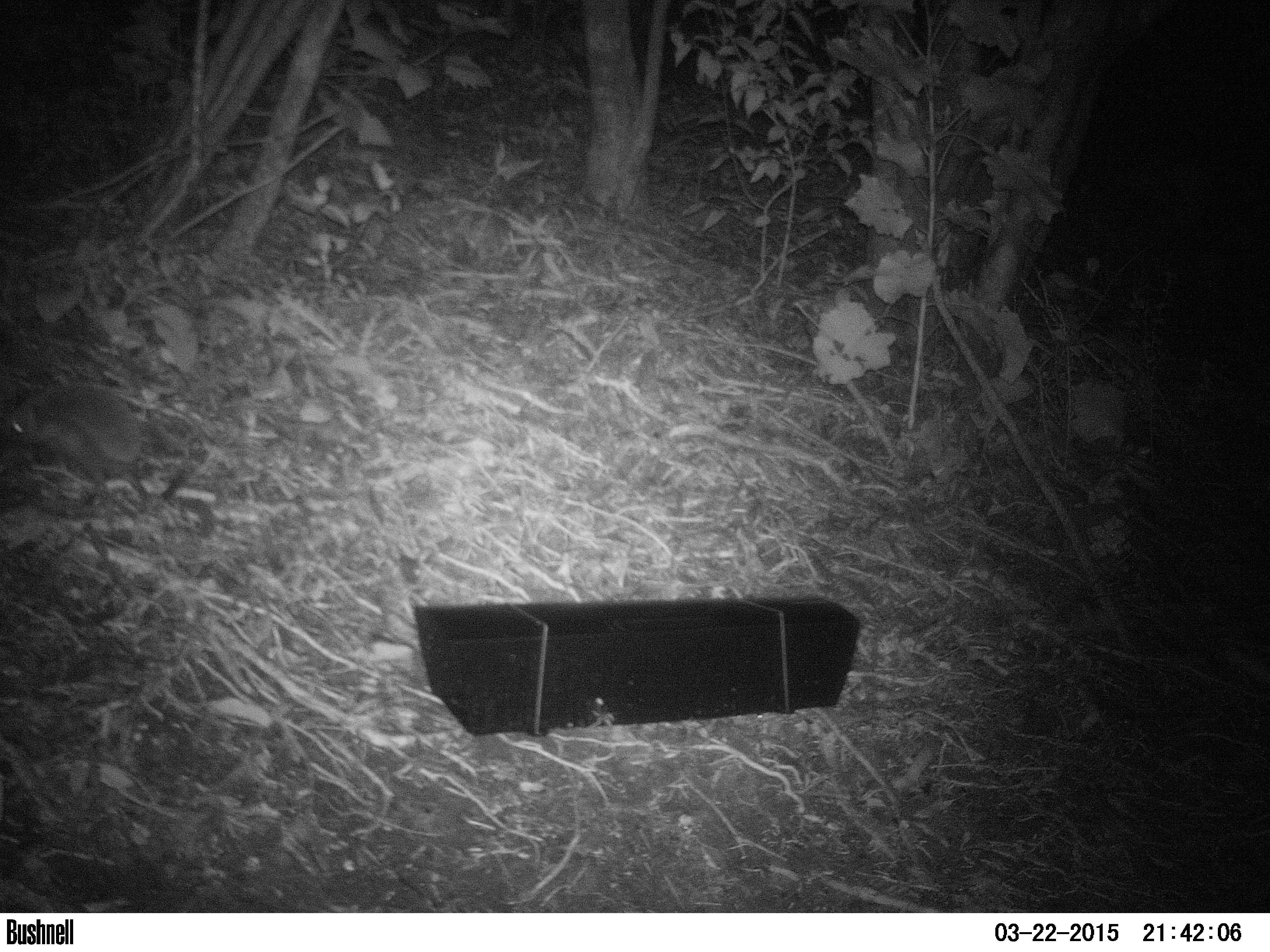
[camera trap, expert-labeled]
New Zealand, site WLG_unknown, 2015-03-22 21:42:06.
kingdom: Animalia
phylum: Chordata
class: Mammalia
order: Eulipotyphla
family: Erinaceidae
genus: Erinaceus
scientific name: Erinaceus europaeus europaeus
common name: european hedgehog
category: hedgehog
Hedgehog (european hedgehog) (Erinaceus europaeus europaeus).